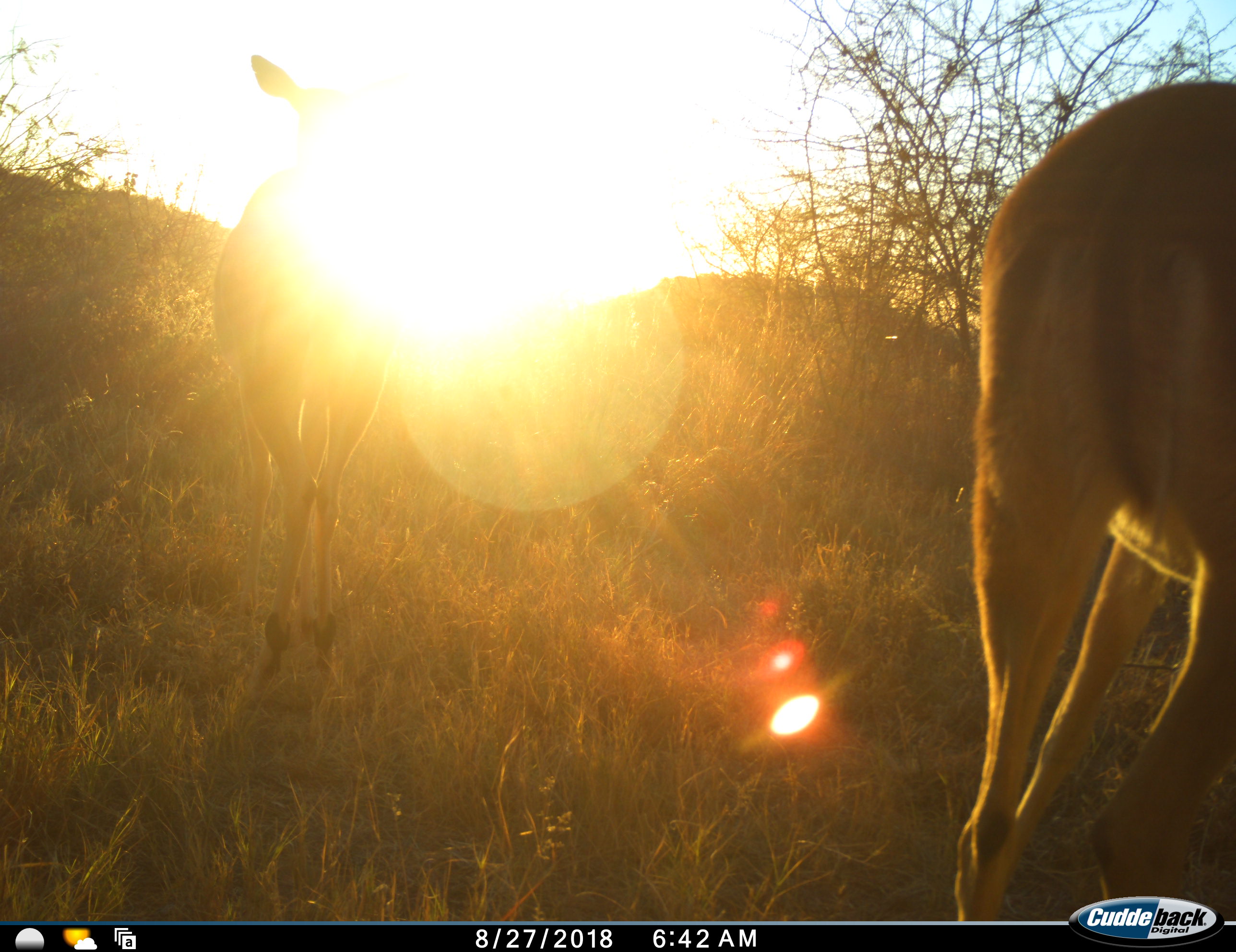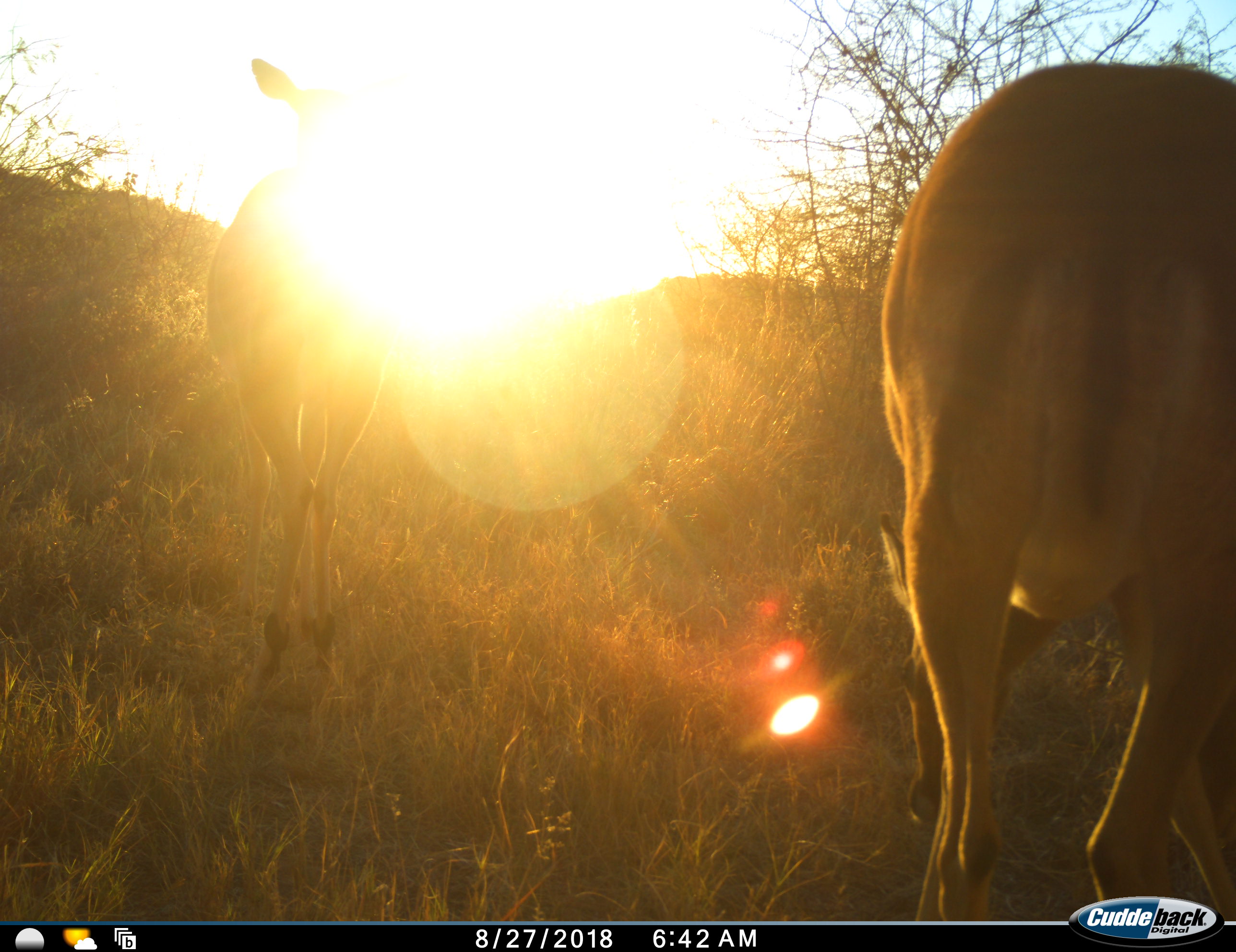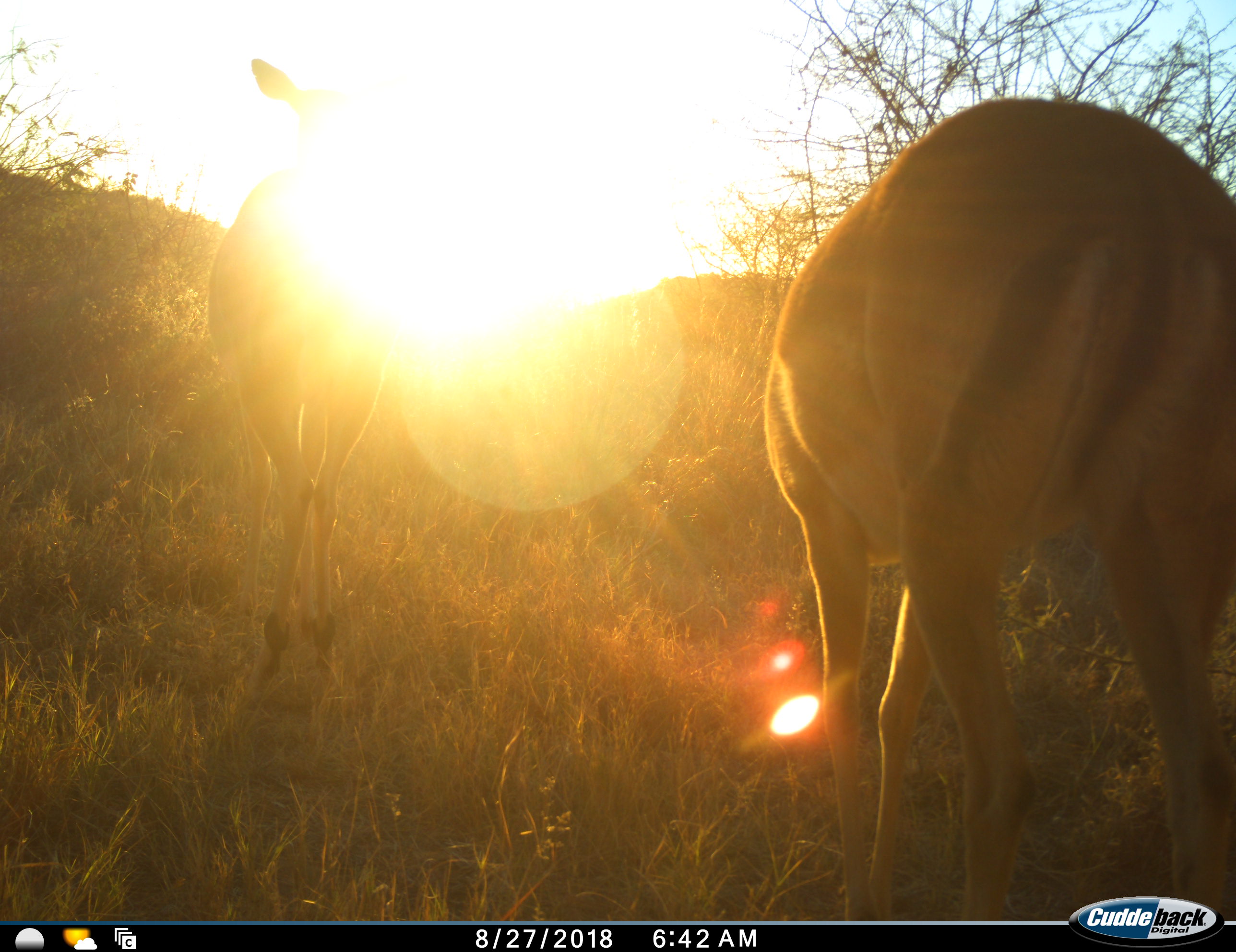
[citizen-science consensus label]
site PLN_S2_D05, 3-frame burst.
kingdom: Animalia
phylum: Chordata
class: Mammalia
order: Artiodactyla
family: Bovidae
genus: Aepyceros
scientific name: Aepyceros melampus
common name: impala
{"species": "impala (Aepyceros melampus)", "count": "2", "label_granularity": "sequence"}